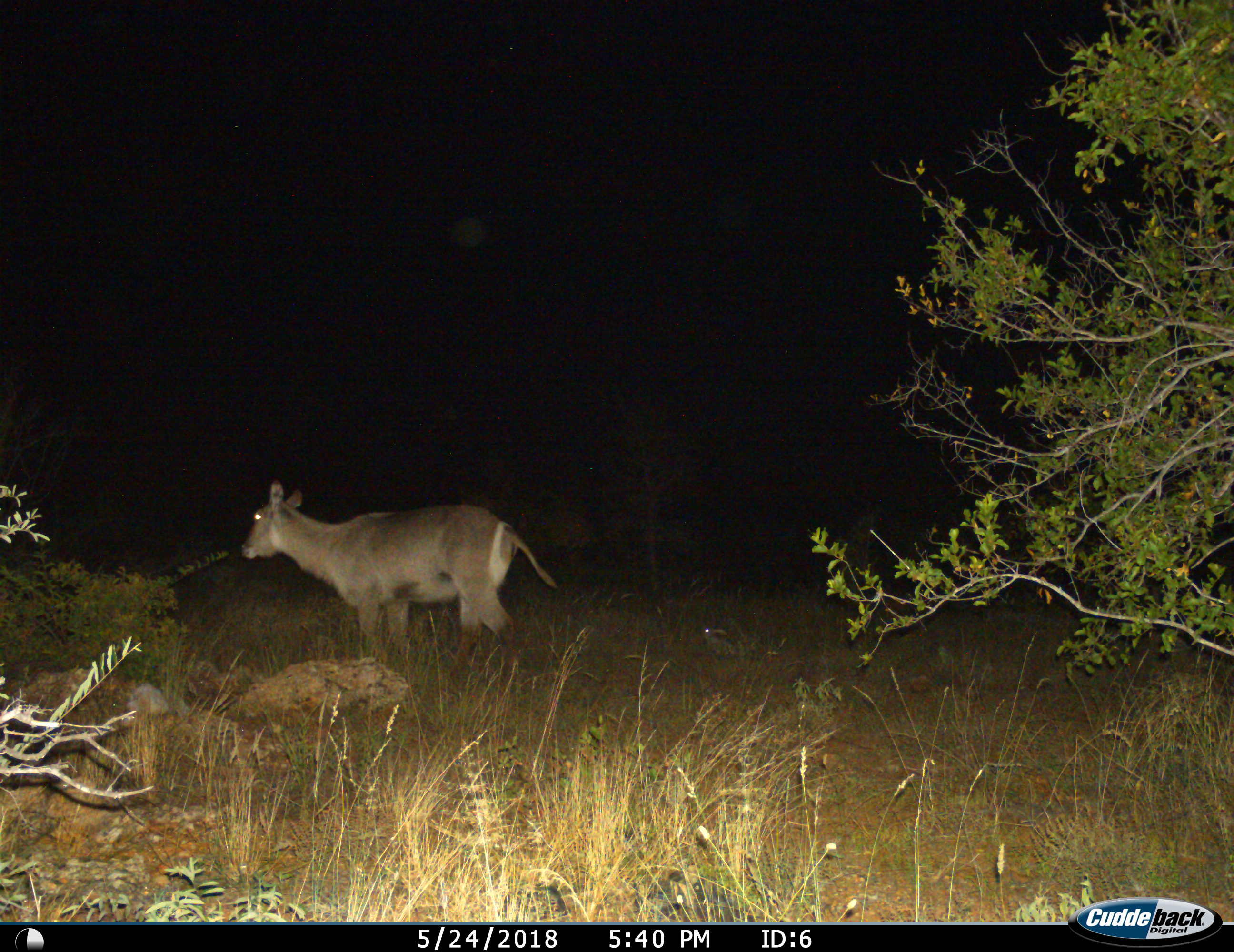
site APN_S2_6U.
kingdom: Animalia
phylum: Chordata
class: Mammalia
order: Artiodactyla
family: Bovidae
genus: Kobus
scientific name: Kobus ellipsiprymnus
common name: waterbuck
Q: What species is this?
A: Waterbuck (Kobus ellipsiprymnus).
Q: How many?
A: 1.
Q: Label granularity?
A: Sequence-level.